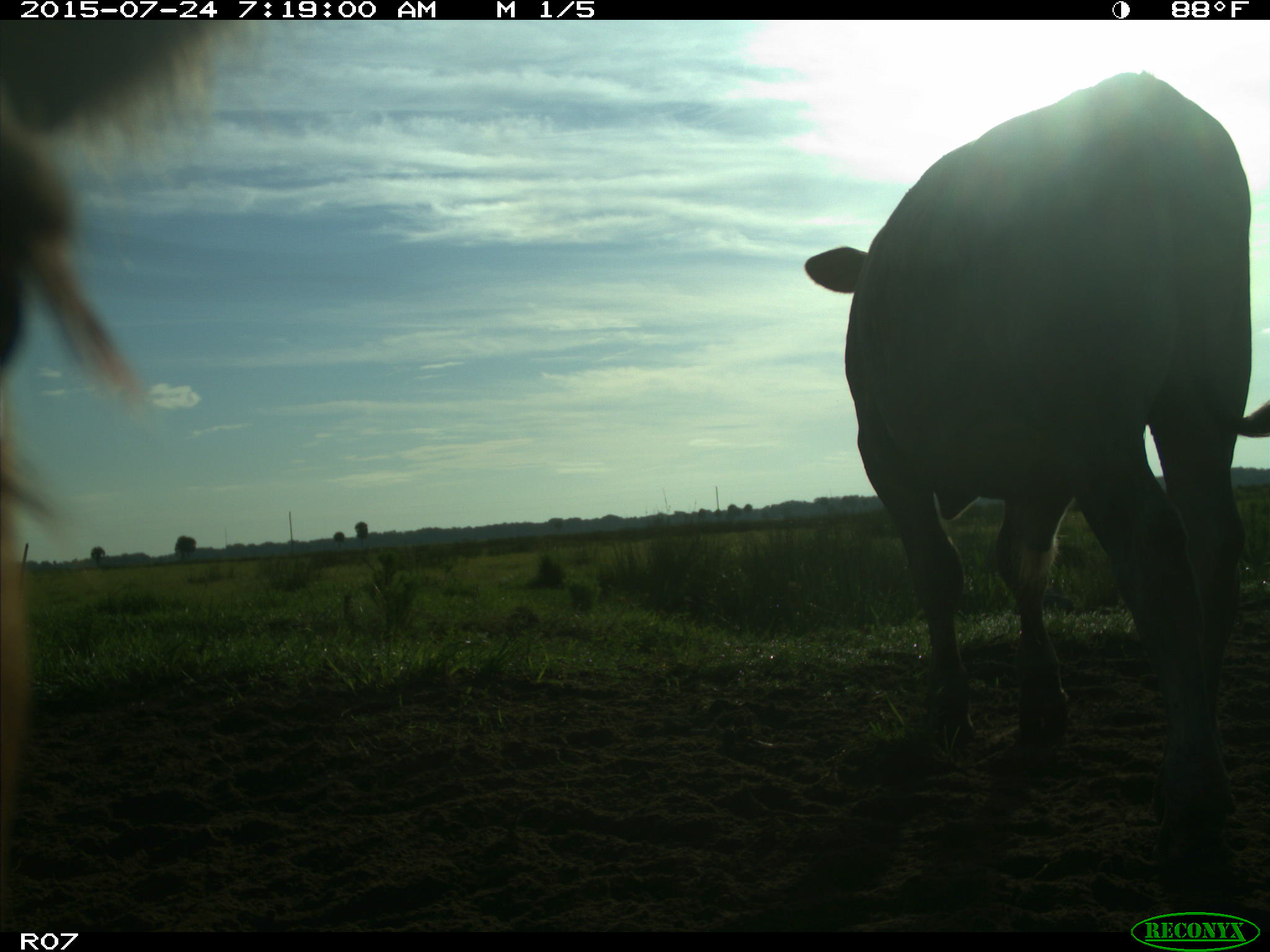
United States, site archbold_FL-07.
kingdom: Animalia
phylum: Chordata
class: Mammalia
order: Artiodactyla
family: Bovidae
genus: Bos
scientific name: Bos taurus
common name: domestic cow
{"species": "Bos taurus (domestic cow)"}